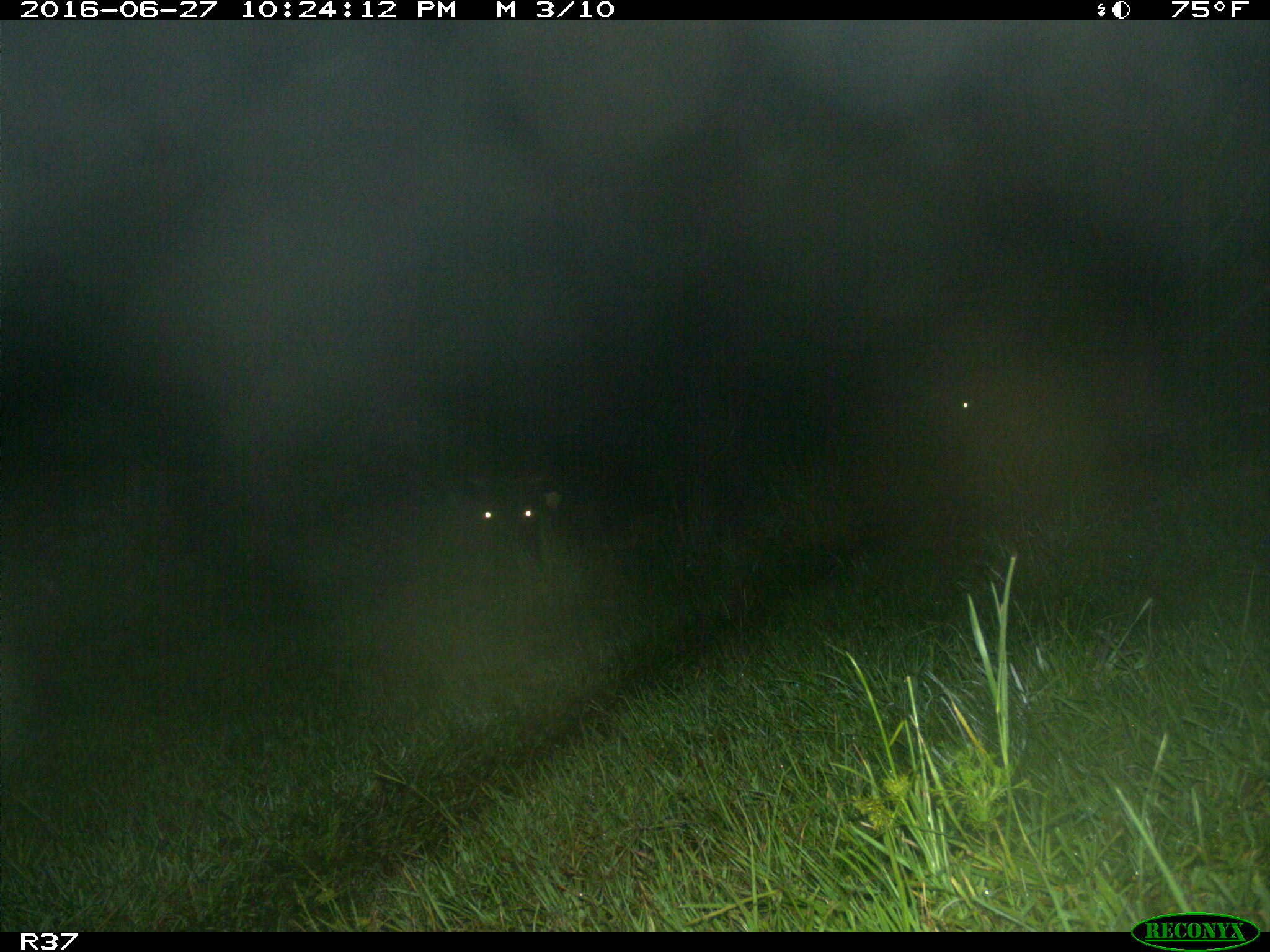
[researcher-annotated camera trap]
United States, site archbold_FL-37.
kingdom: Animalia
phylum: Chordata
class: Mammalia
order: Artiodactyla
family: Bovidae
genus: Bos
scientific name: Bos taurus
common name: domestic cow